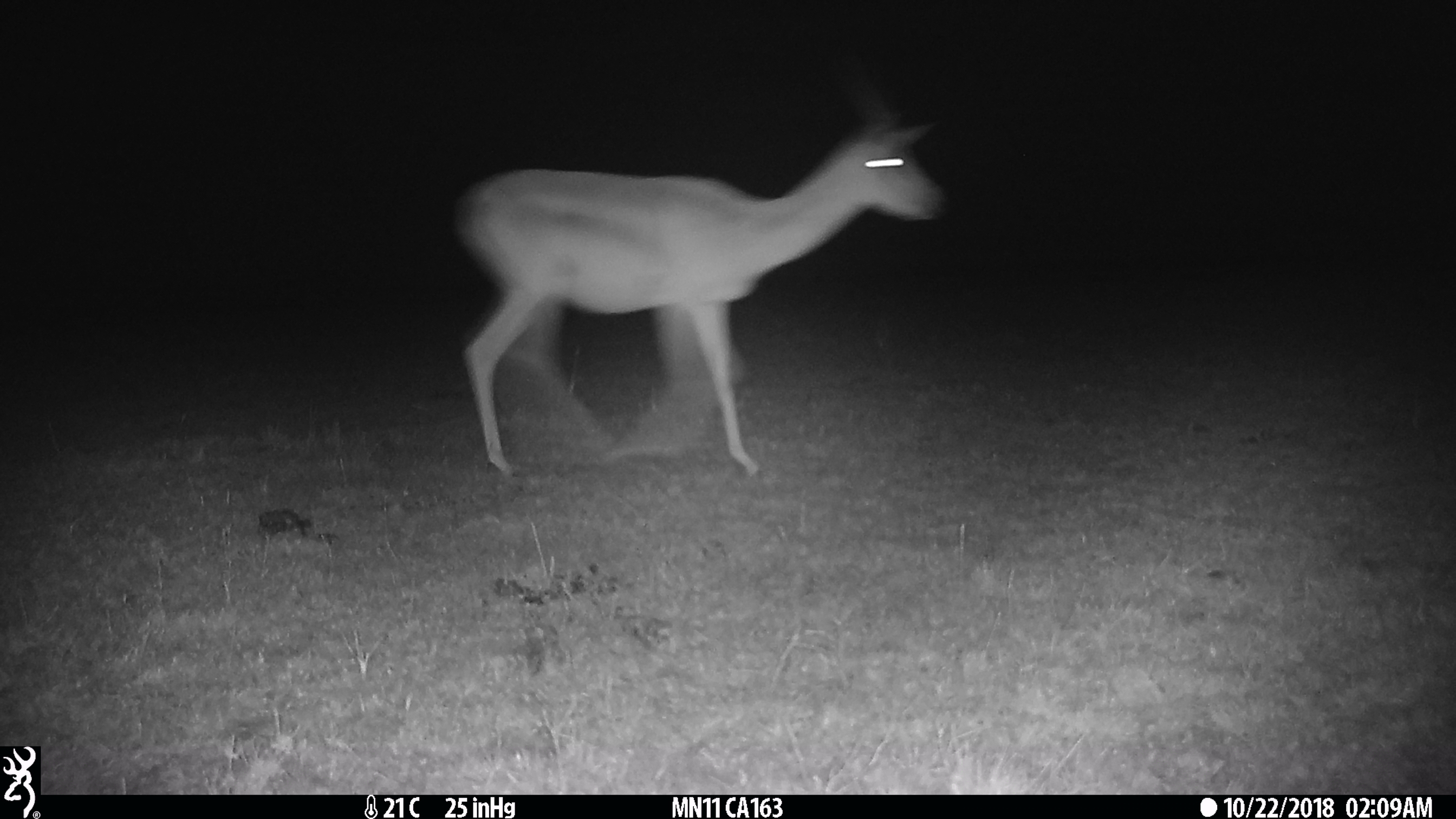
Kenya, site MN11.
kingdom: Animalia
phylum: Chordata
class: Mammalia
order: Artiodactyla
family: Bovidae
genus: Eudorcas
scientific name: Eudorcas thomsonii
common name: thomon's gazelle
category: gazelle thomsons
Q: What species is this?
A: Gazelle thomsons (thomon's gazelle) (Eudorcas thomsonii).